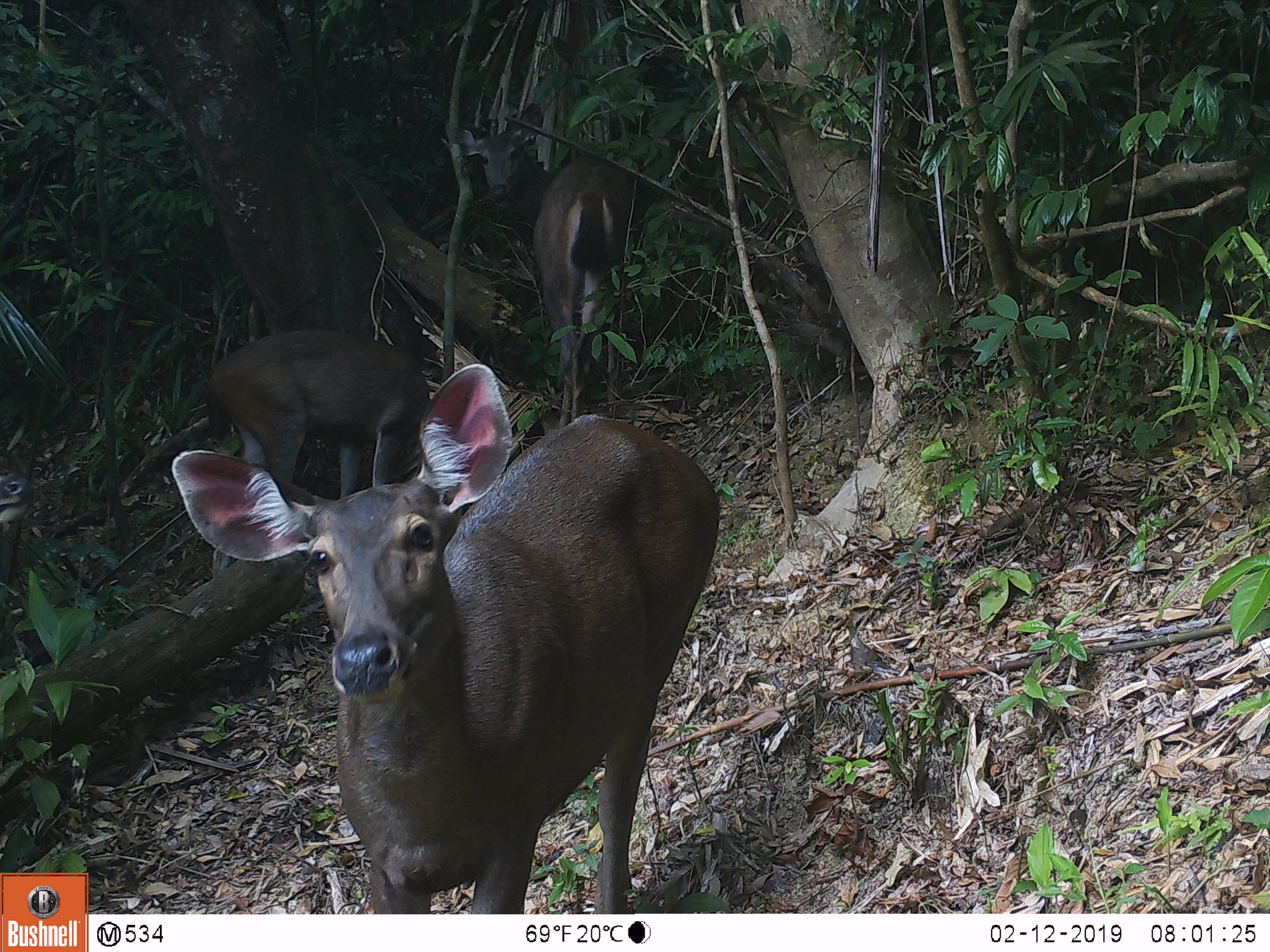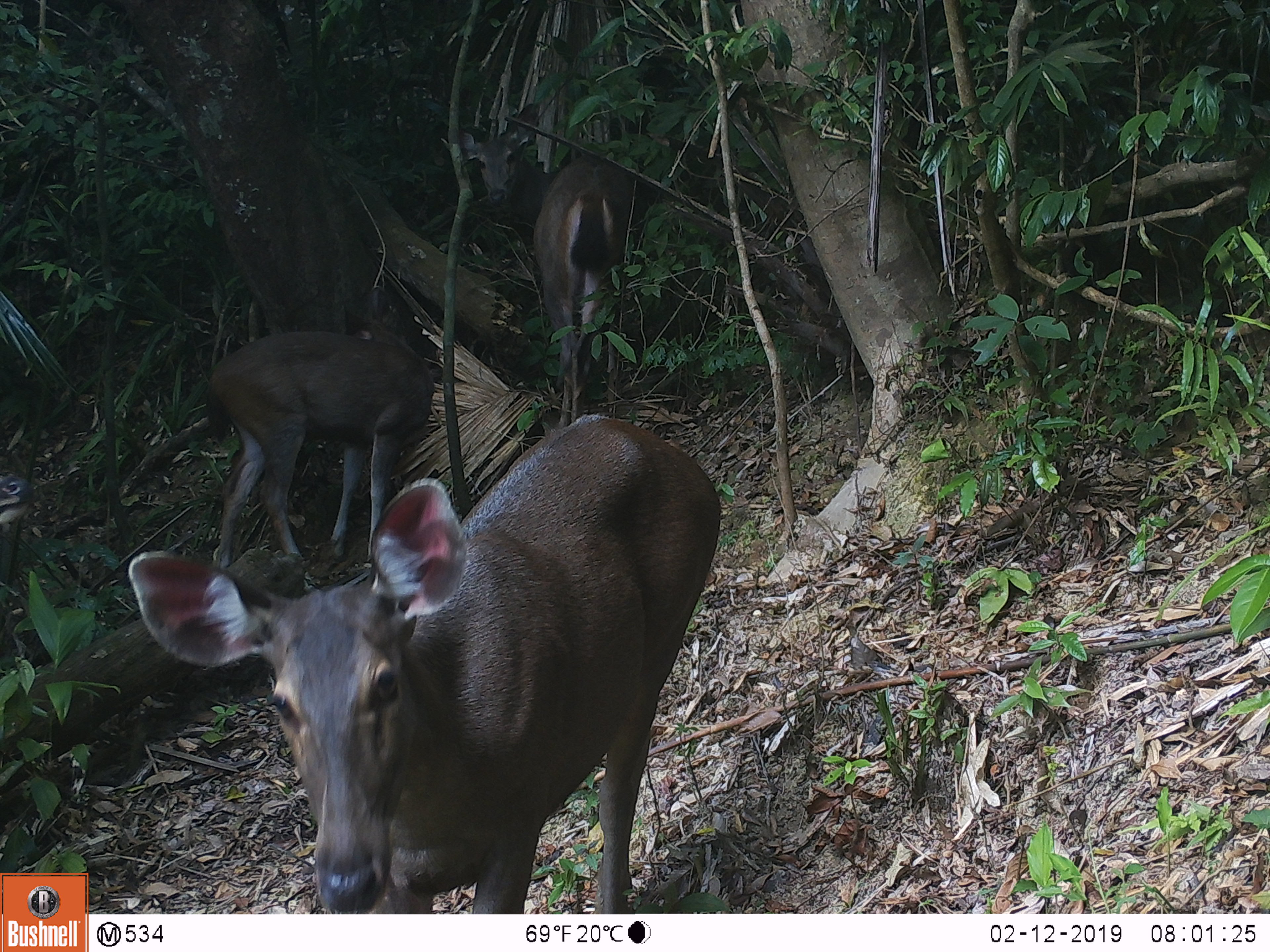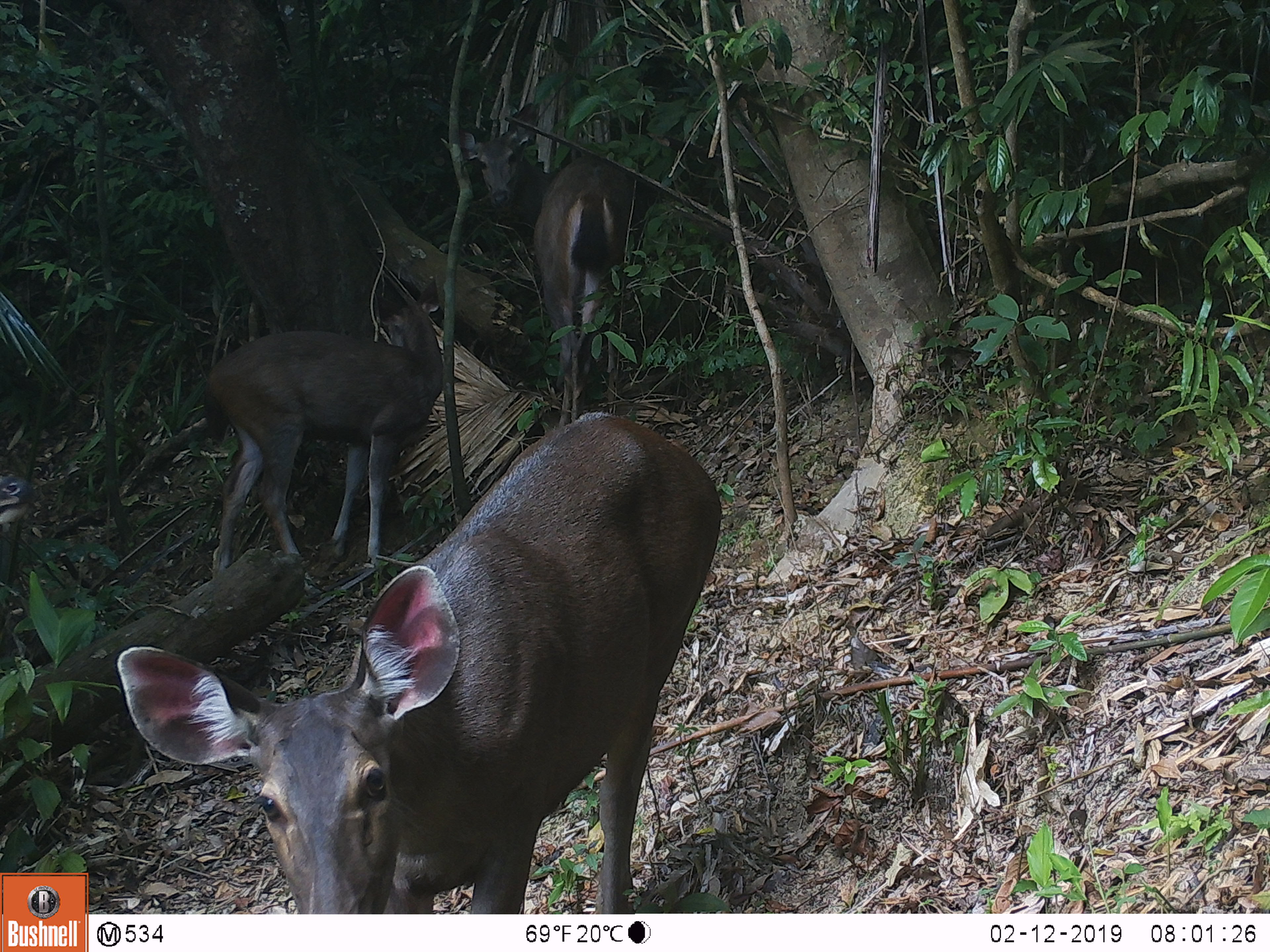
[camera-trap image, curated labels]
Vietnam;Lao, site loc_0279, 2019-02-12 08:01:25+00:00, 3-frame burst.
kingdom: Animalia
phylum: Chordata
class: Mammalia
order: Artiodactyla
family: Cervidae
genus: Rusa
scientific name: Rusa unicolor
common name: sambar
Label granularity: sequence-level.